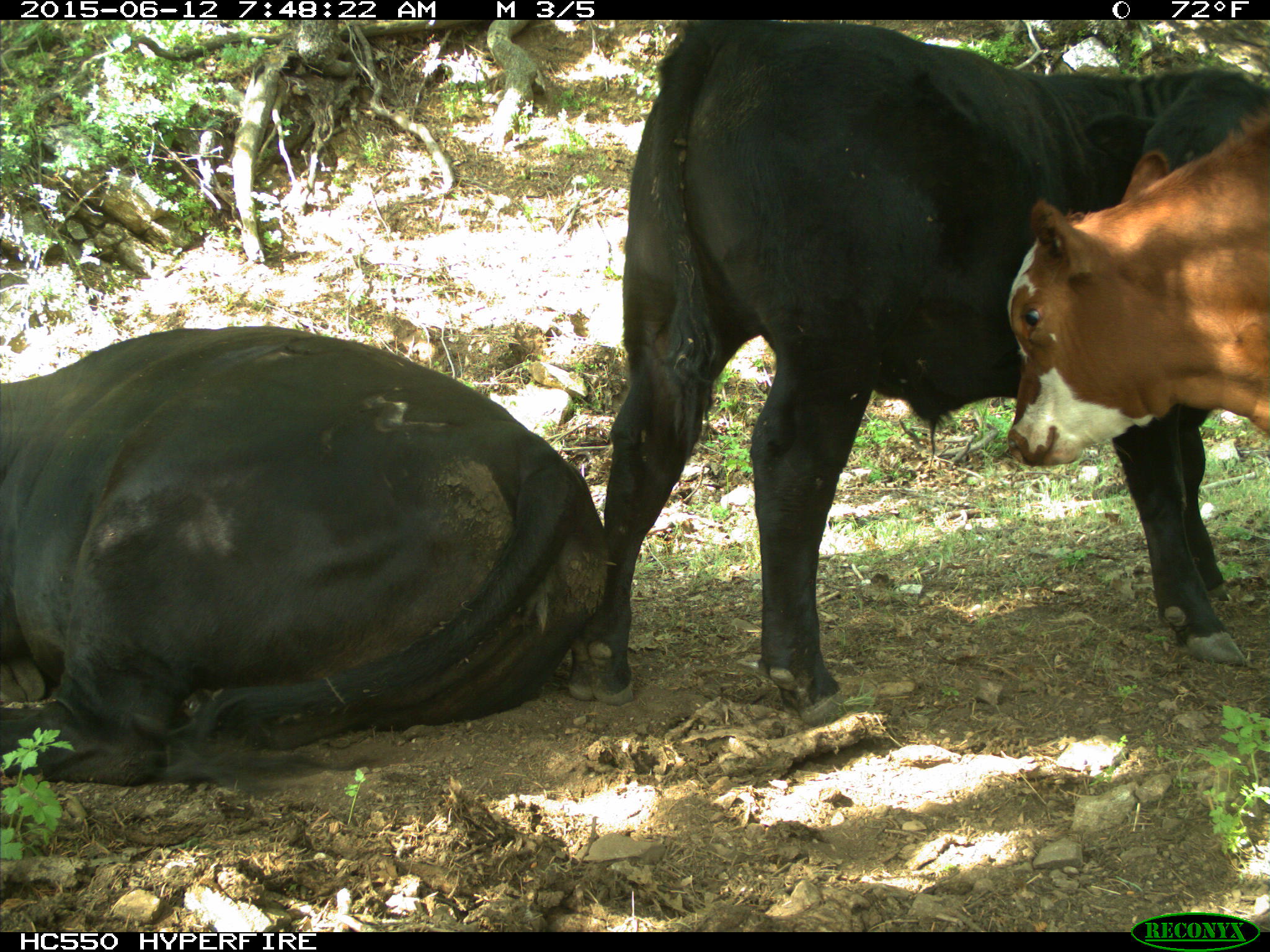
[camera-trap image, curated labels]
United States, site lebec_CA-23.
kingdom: Animalia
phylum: Chordata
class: Mammalia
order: Artiodactyla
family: Bovidae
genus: Bos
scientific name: Bos taurus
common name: domestic cow